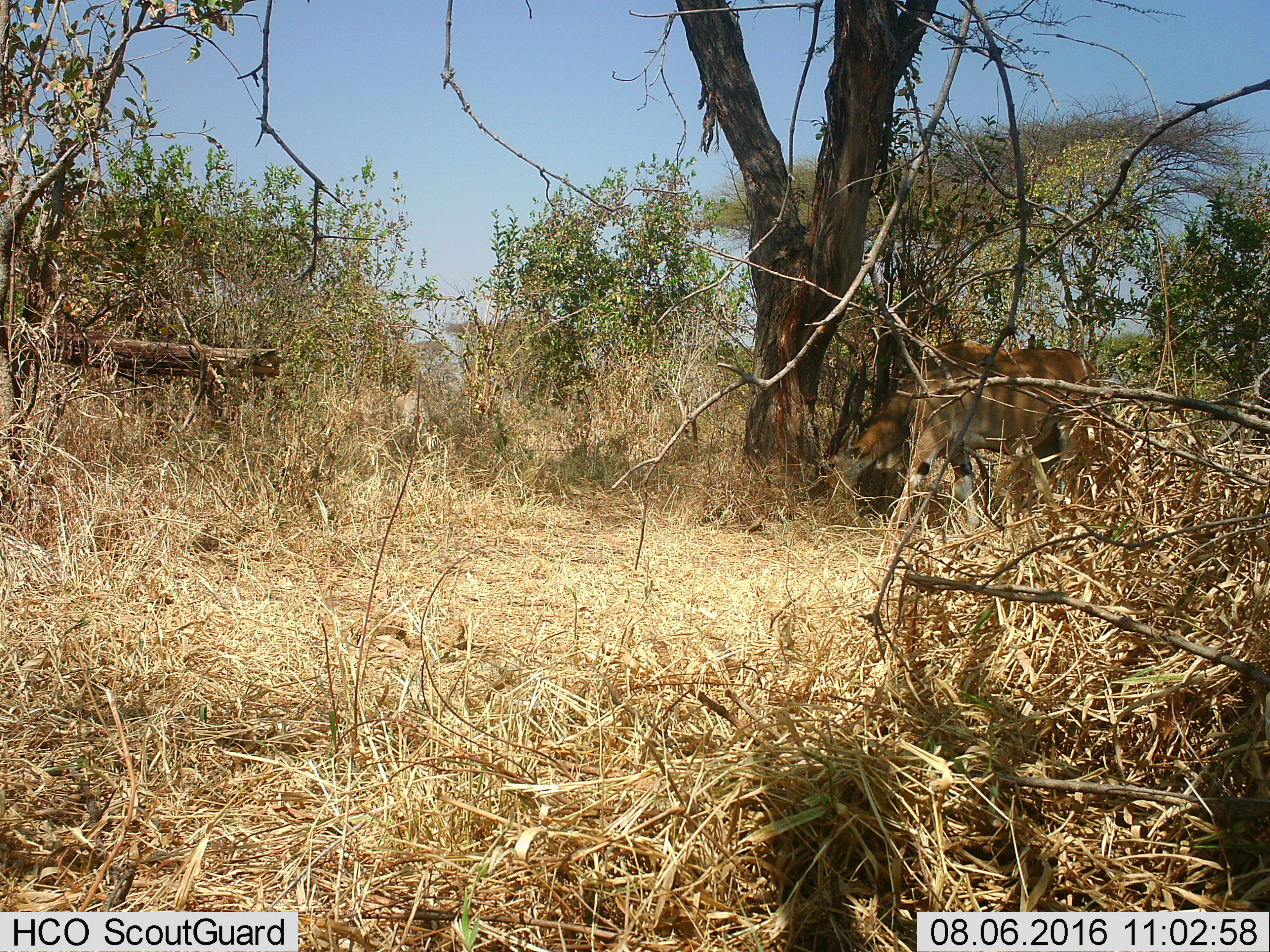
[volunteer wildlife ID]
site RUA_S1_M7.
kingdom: Animalia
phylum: Chordata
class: Mammalia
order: Artiodactyla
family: Bovidae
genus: Tragelaphus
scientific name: Tragelaphus oryx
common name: eland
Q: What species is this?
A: Eland (Tragelaphus oryx).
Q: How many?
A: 1.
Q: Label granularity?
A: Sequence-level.